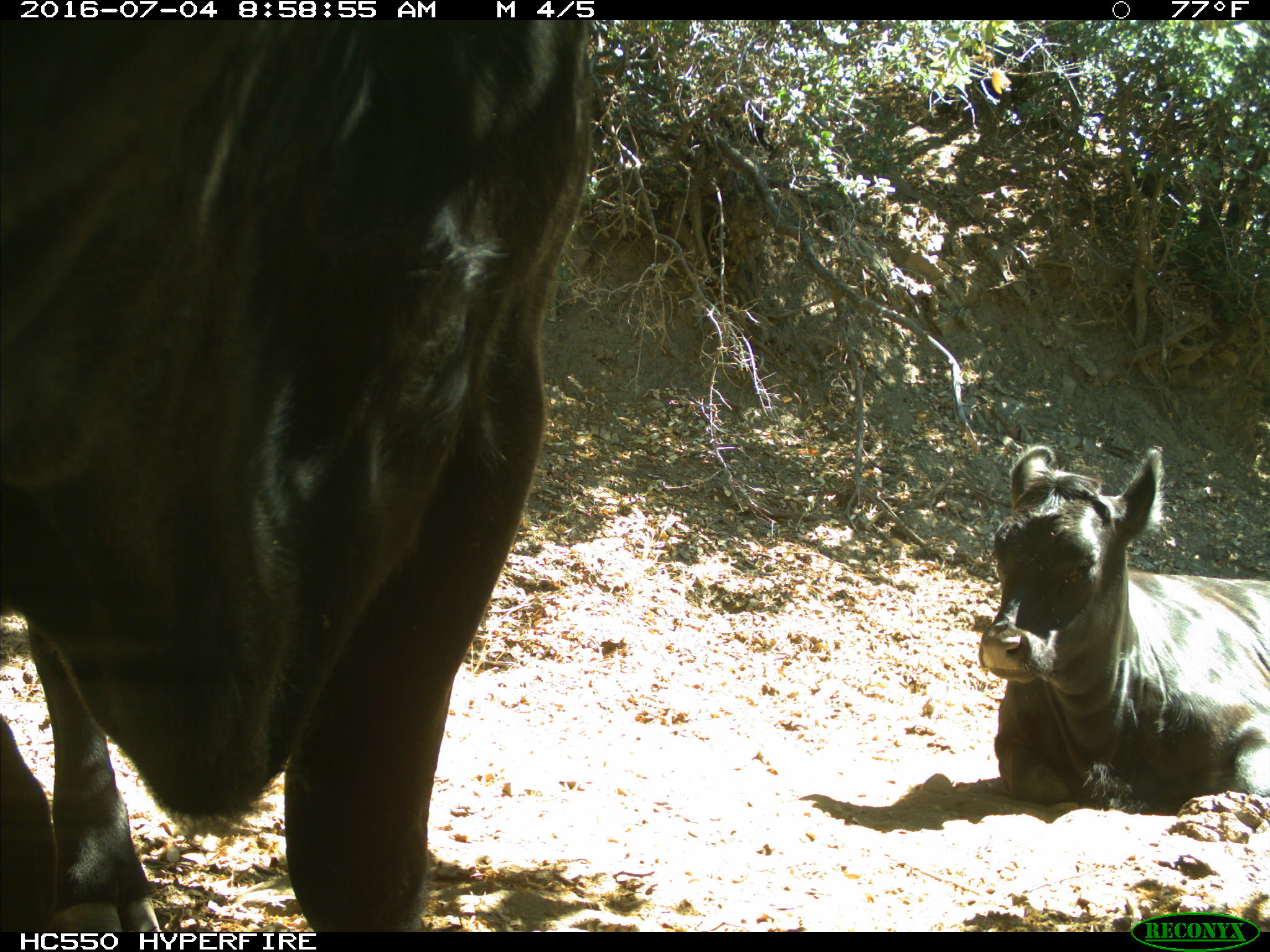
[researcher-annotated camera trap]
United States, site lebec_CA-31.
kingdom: Animalia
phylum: Chordata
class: Mammalia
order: Artiodactyla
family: Bovidae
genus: Bos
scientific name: Bos taurus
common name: domestic cow